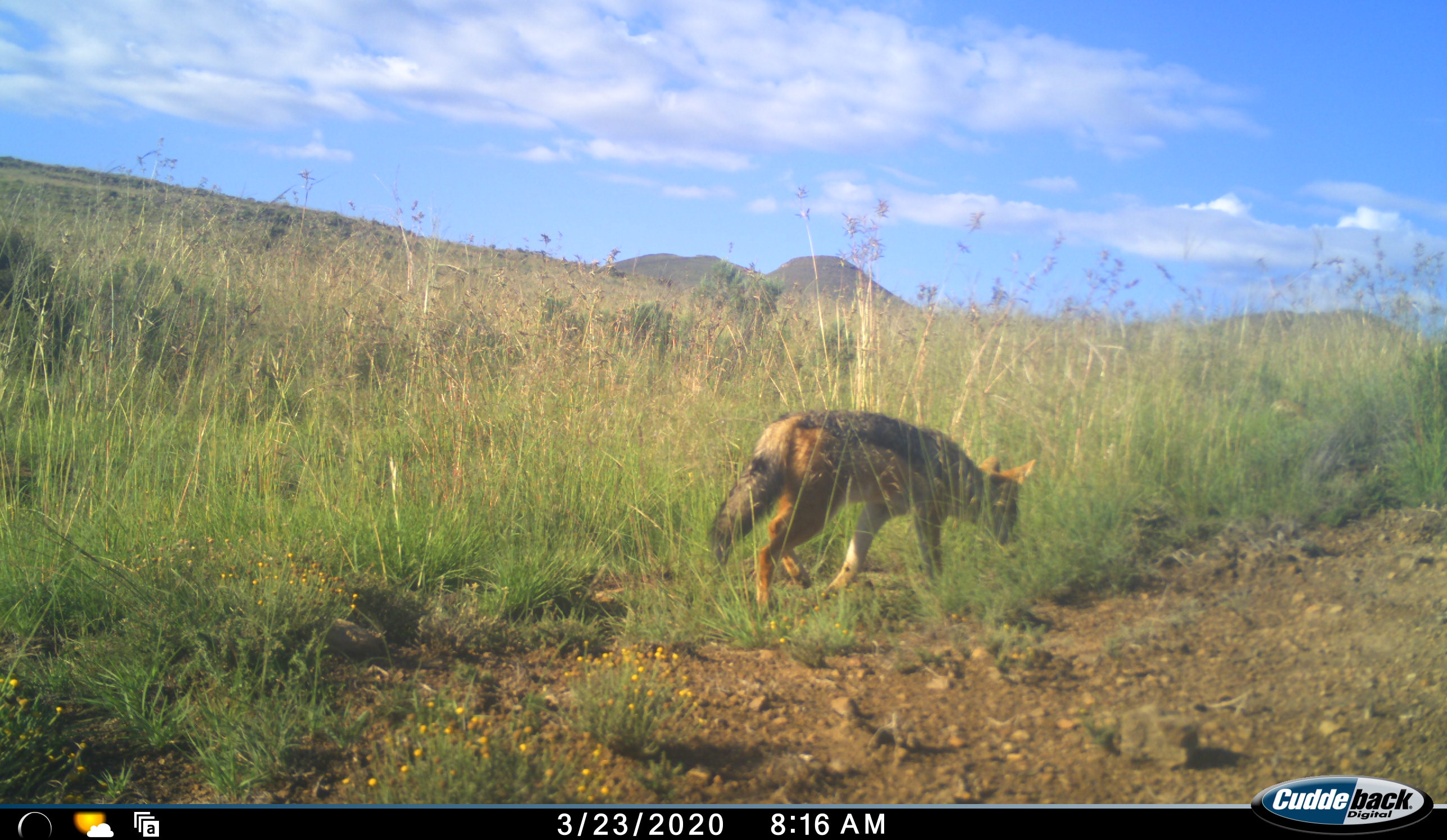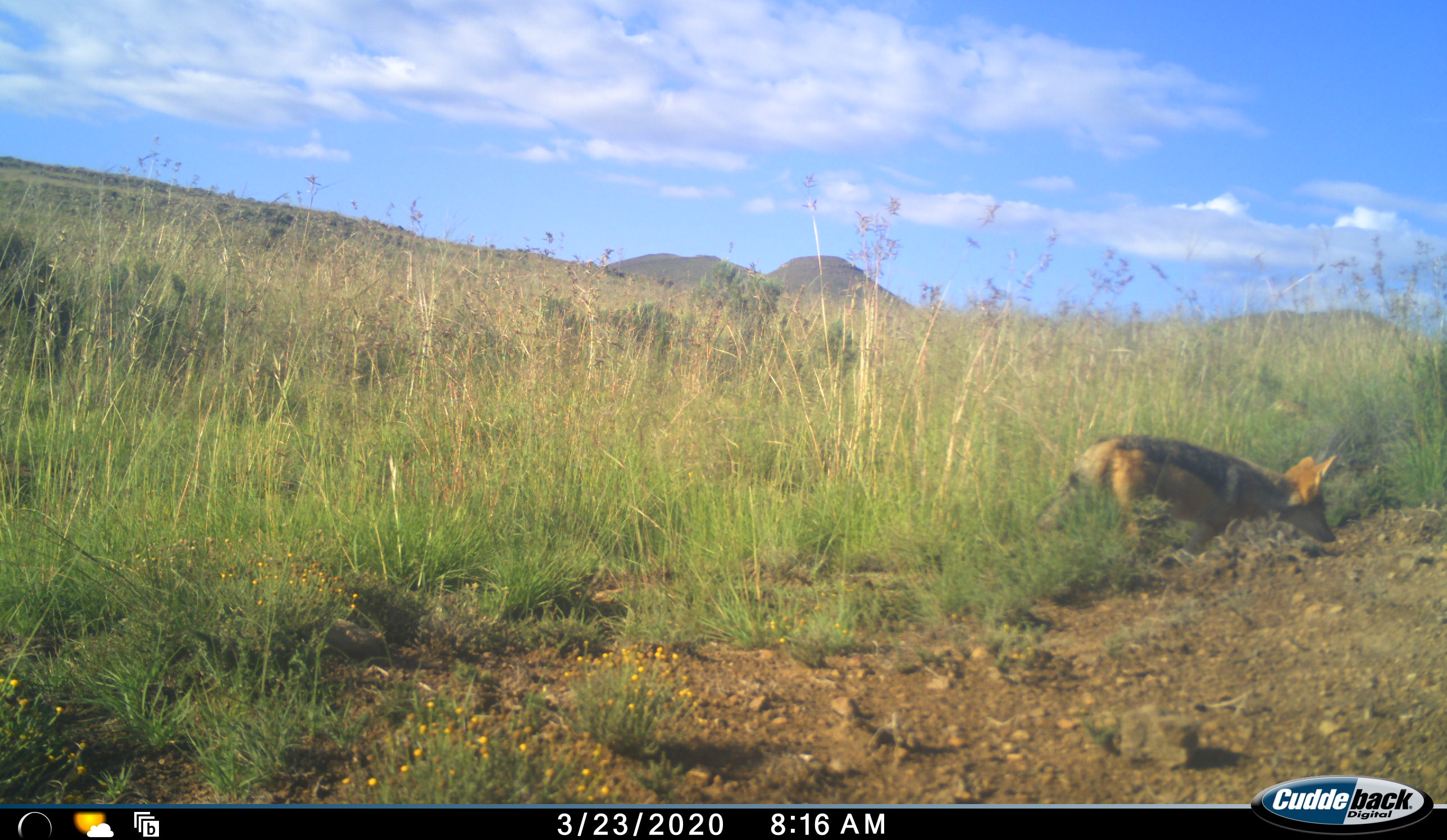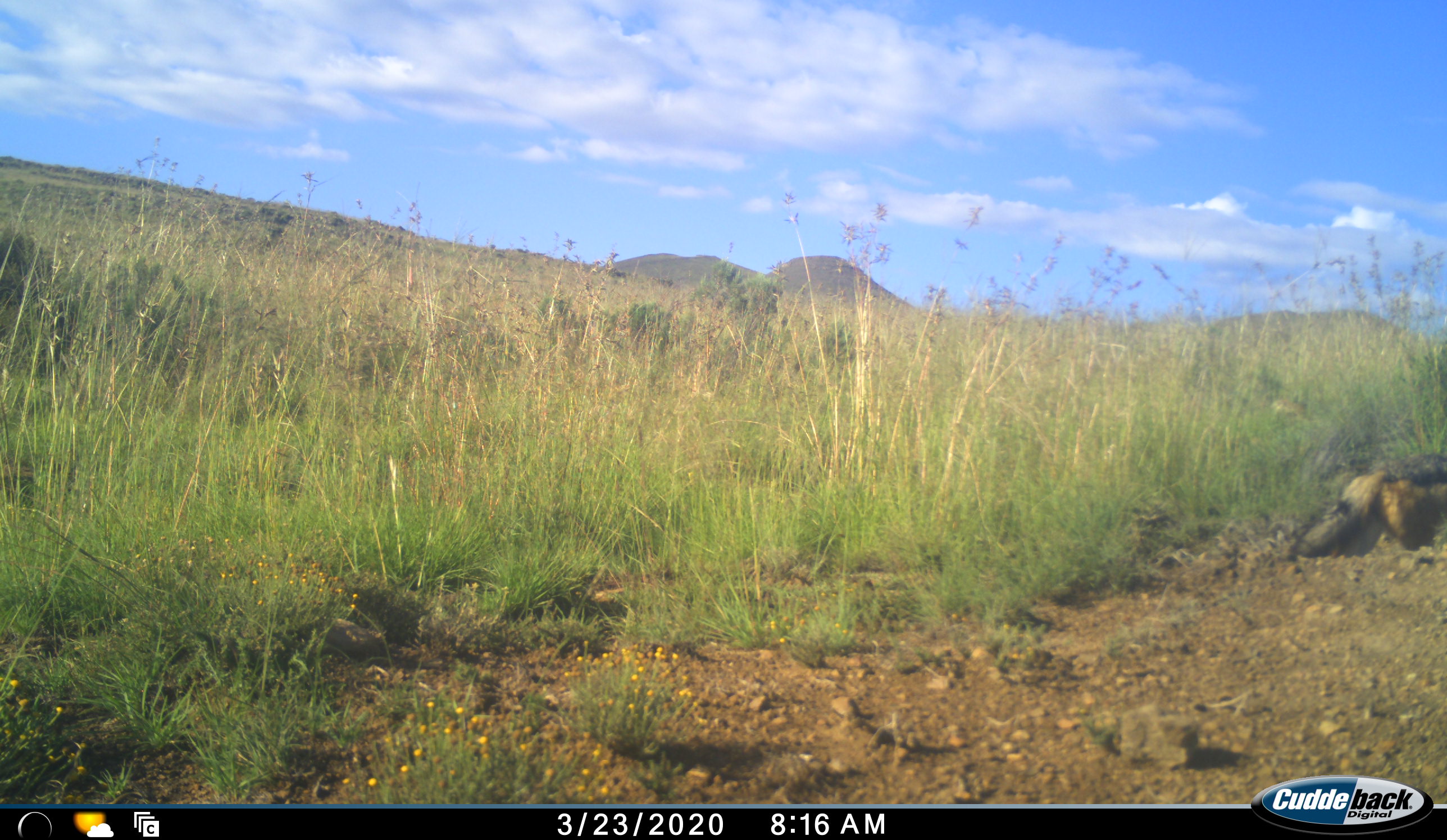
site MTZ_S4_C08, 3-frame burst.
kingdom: Animalia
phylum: Chordata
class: Mammalia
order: Carnivora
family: Canidae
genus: Lupulella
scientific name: Lupulella mesomelas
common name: black-backed jackal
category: jackalblackbacked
Jackalblackbacked (black-backed jackal) (Lupulella mesomelas), count 1. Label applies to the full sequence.